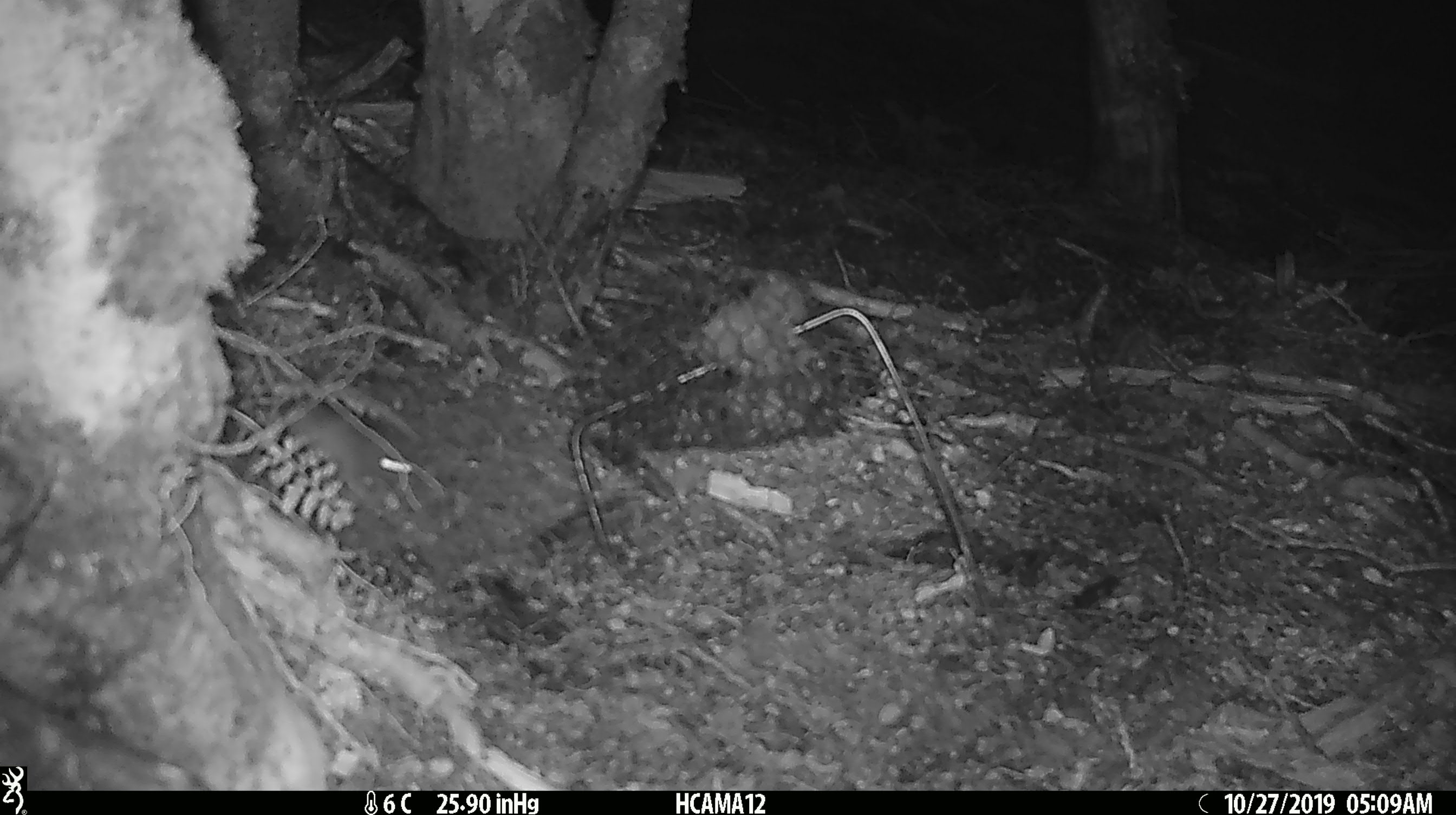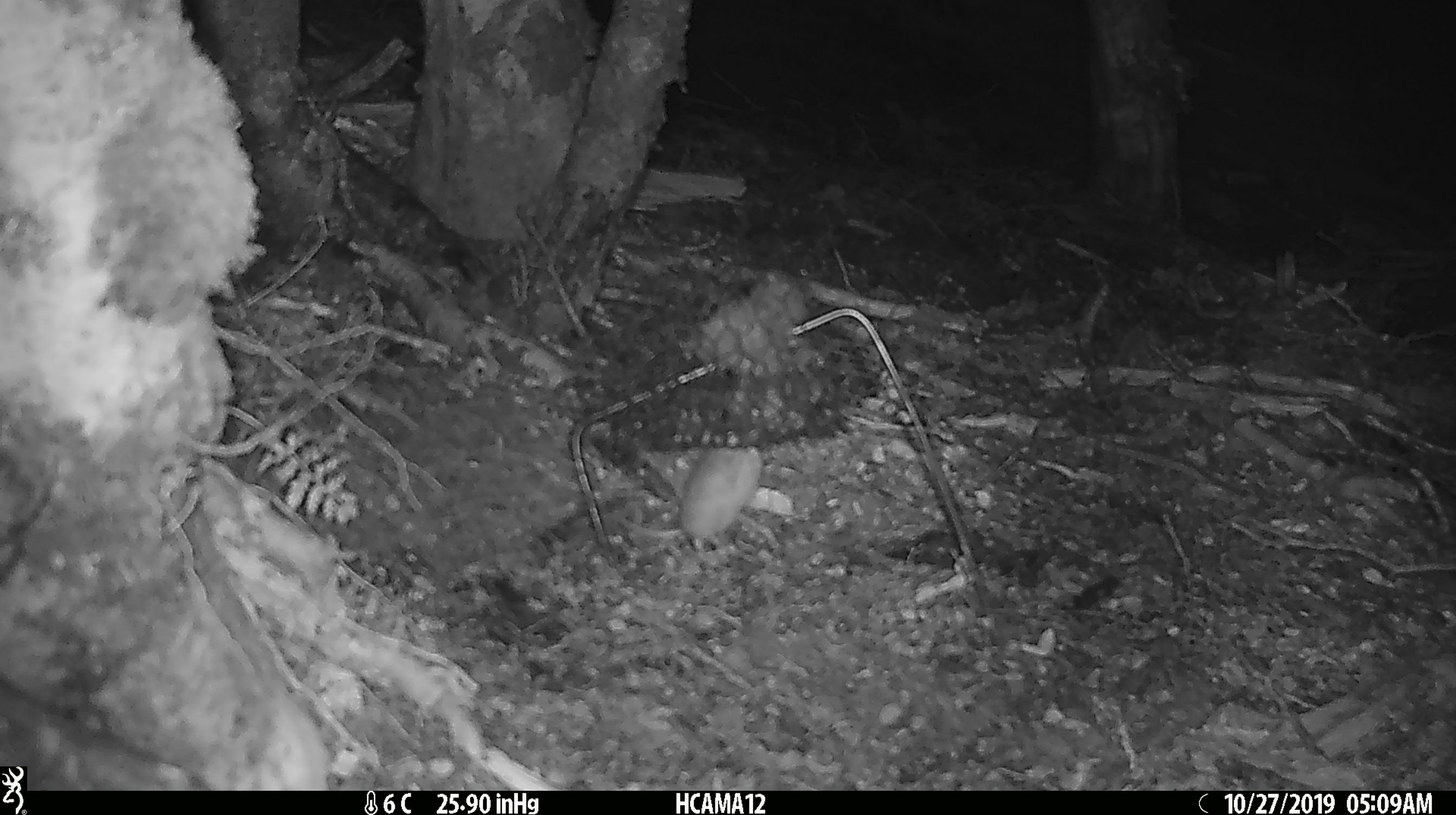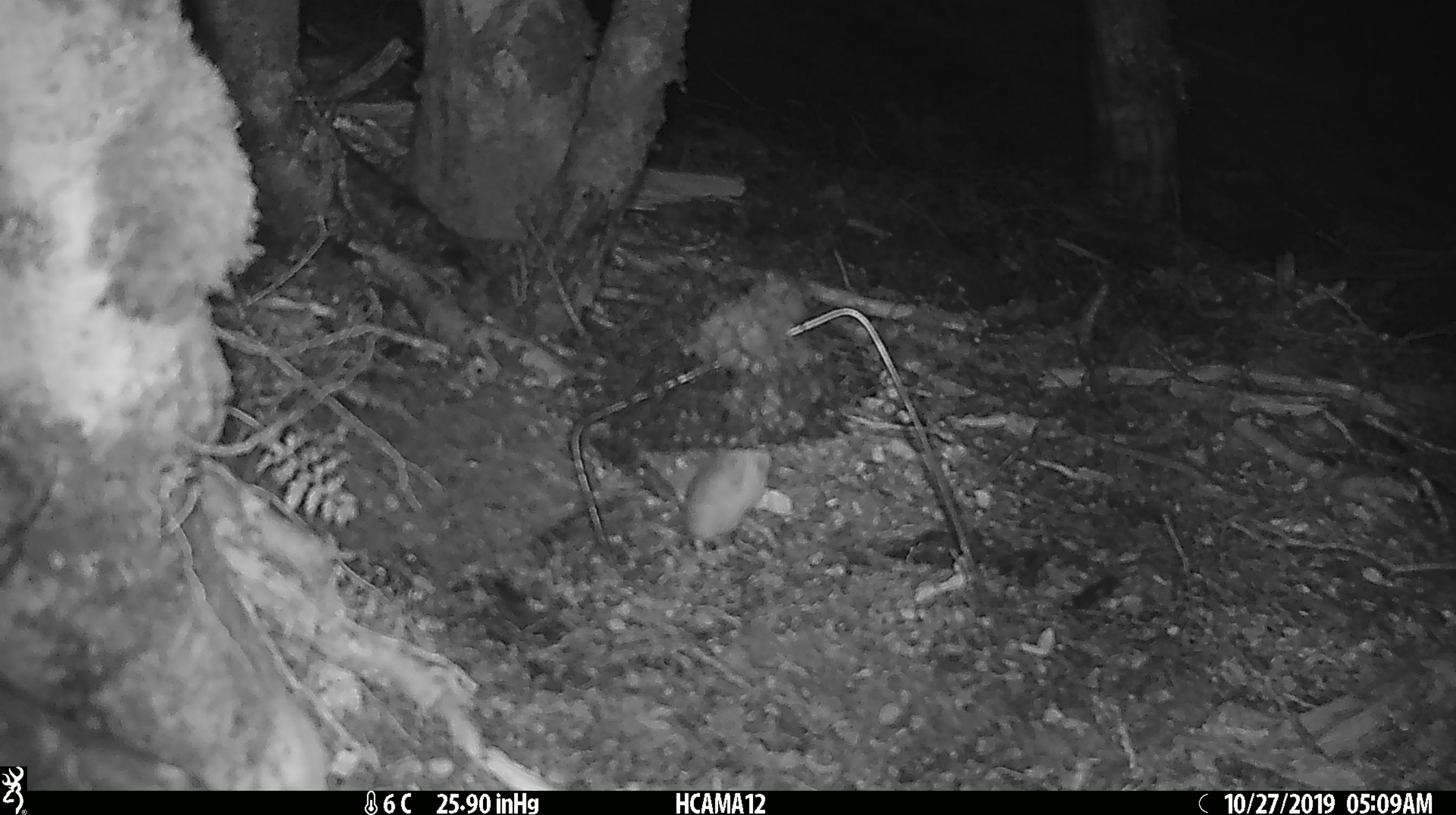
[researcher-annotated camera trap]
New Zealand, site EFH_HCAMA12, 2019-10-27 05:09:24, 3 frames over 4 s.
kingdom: Animalia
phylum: Chordata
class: Mammalia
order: Rodentia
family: Muridae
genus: Mus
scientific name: Mus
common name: mouse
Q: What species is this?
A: Mouse (Mus).